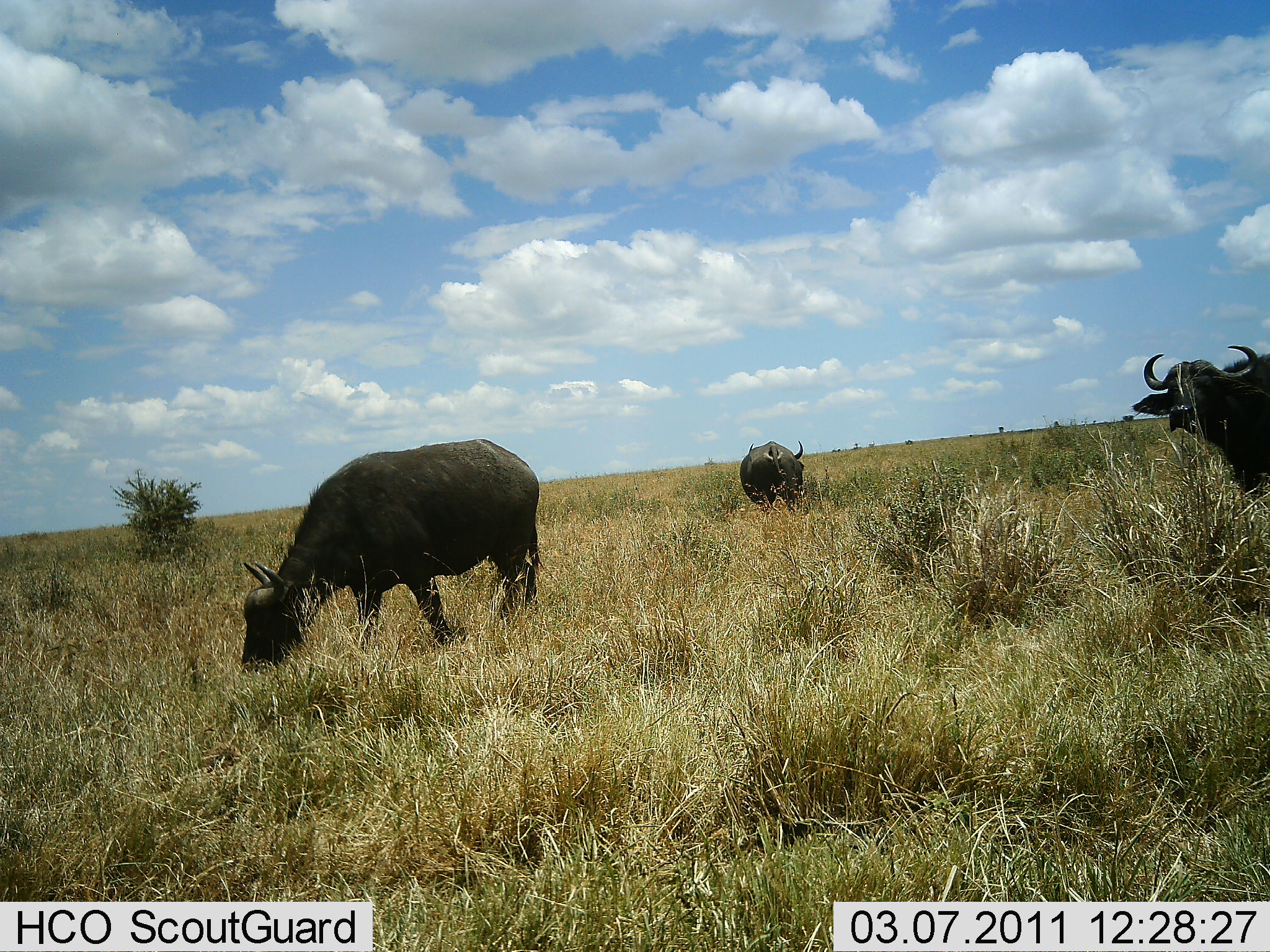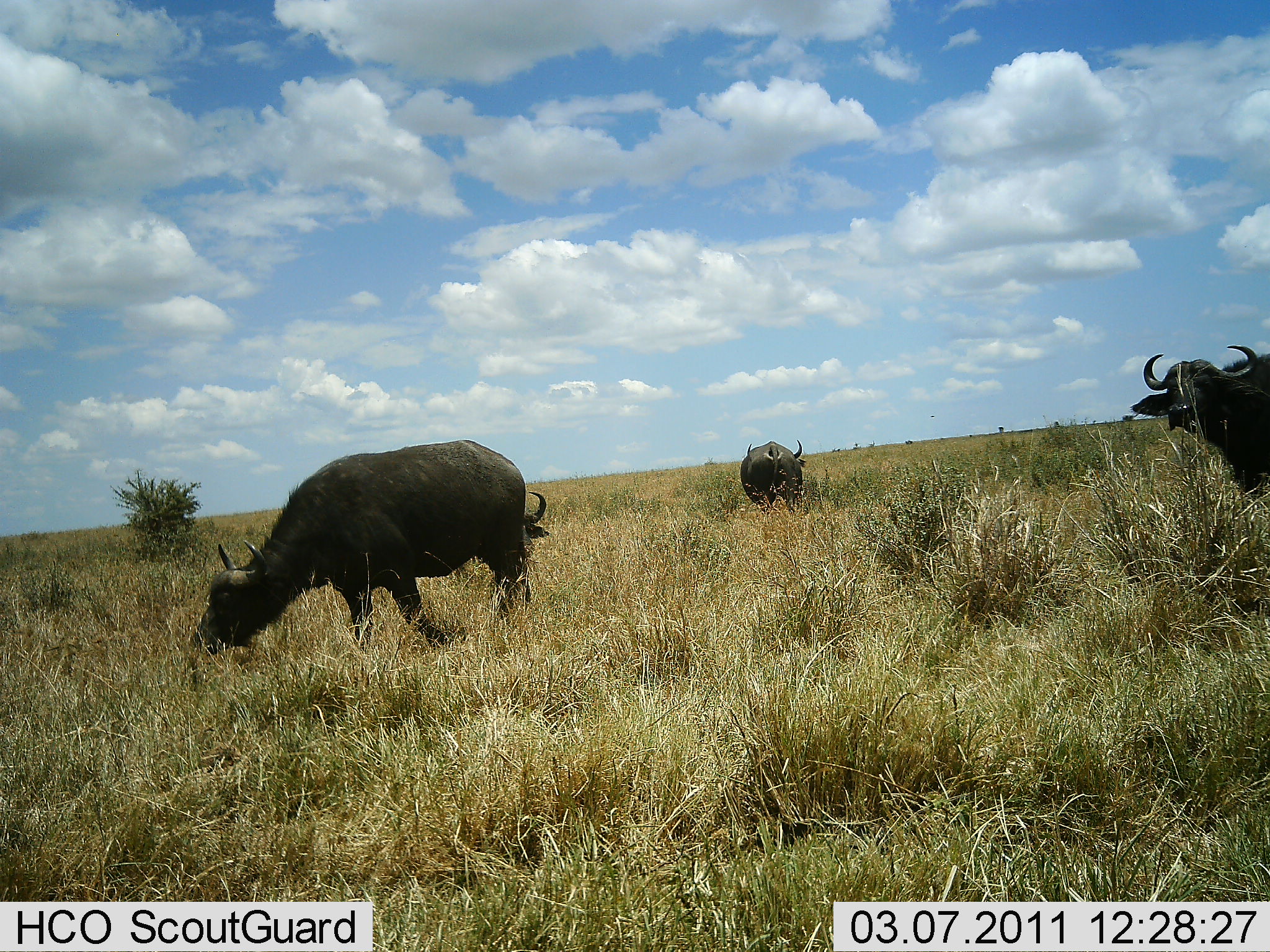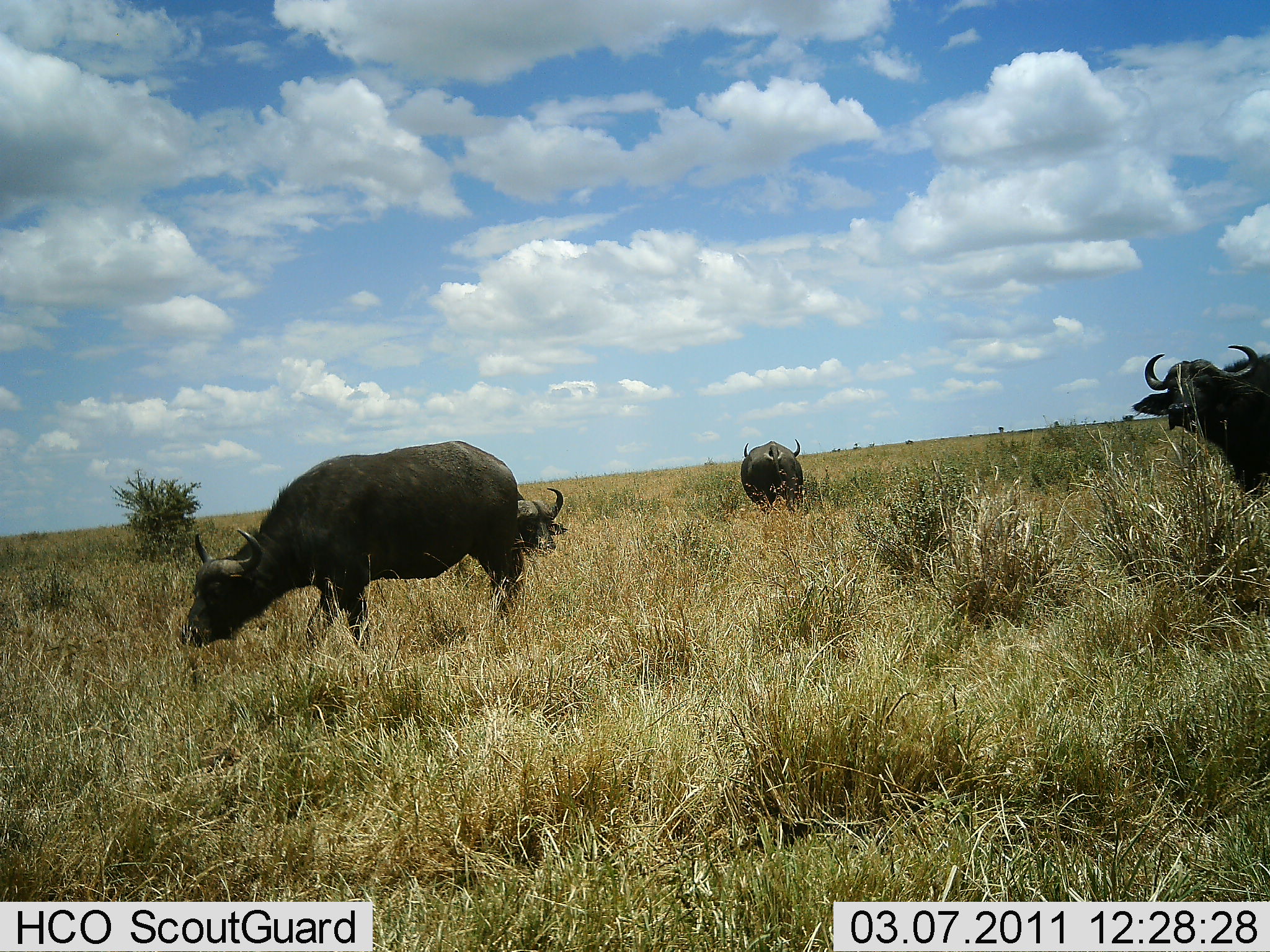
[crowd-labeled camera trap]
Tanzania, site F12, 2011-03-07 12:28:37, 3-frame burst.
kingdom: Animalia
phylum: Chordata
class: Mammalia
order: Artiodactyla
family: Bovidae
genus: Syncerus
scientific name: Syncerus caffer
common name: cape buffalo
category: buffalo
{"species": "buffalo (cape buffalo) (Syncerus caffer)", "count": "3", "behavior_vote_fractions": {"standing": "64%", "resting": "0%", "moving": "0%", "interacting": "0%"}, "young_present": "0%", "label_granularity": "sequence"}